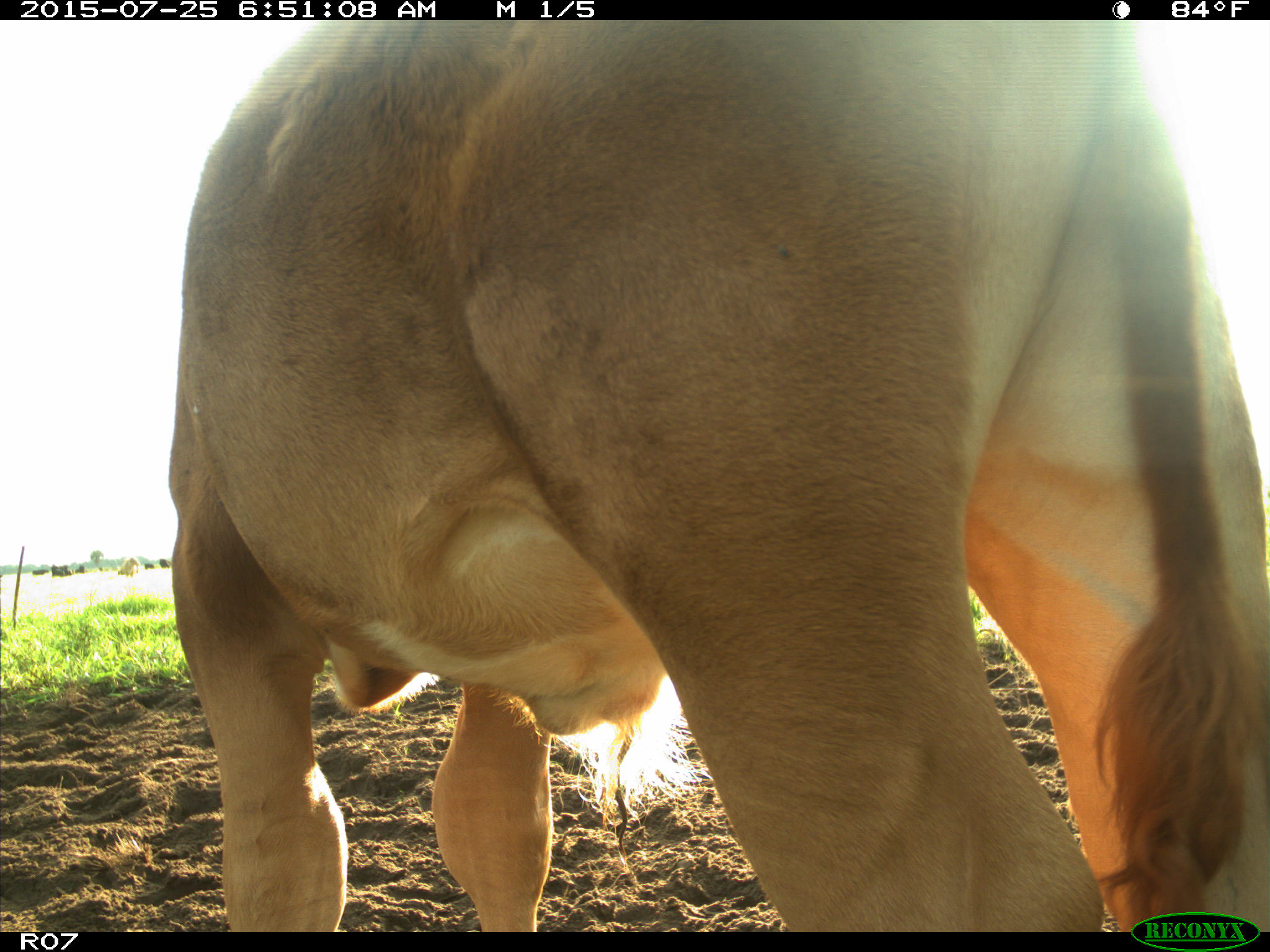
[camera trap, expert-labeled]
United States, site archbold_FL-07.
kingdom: Animalia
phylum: Chordata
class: Mammalia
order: Artiodactyla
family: Bovidae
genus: Bos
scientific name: Bos taurus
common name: domestic cow